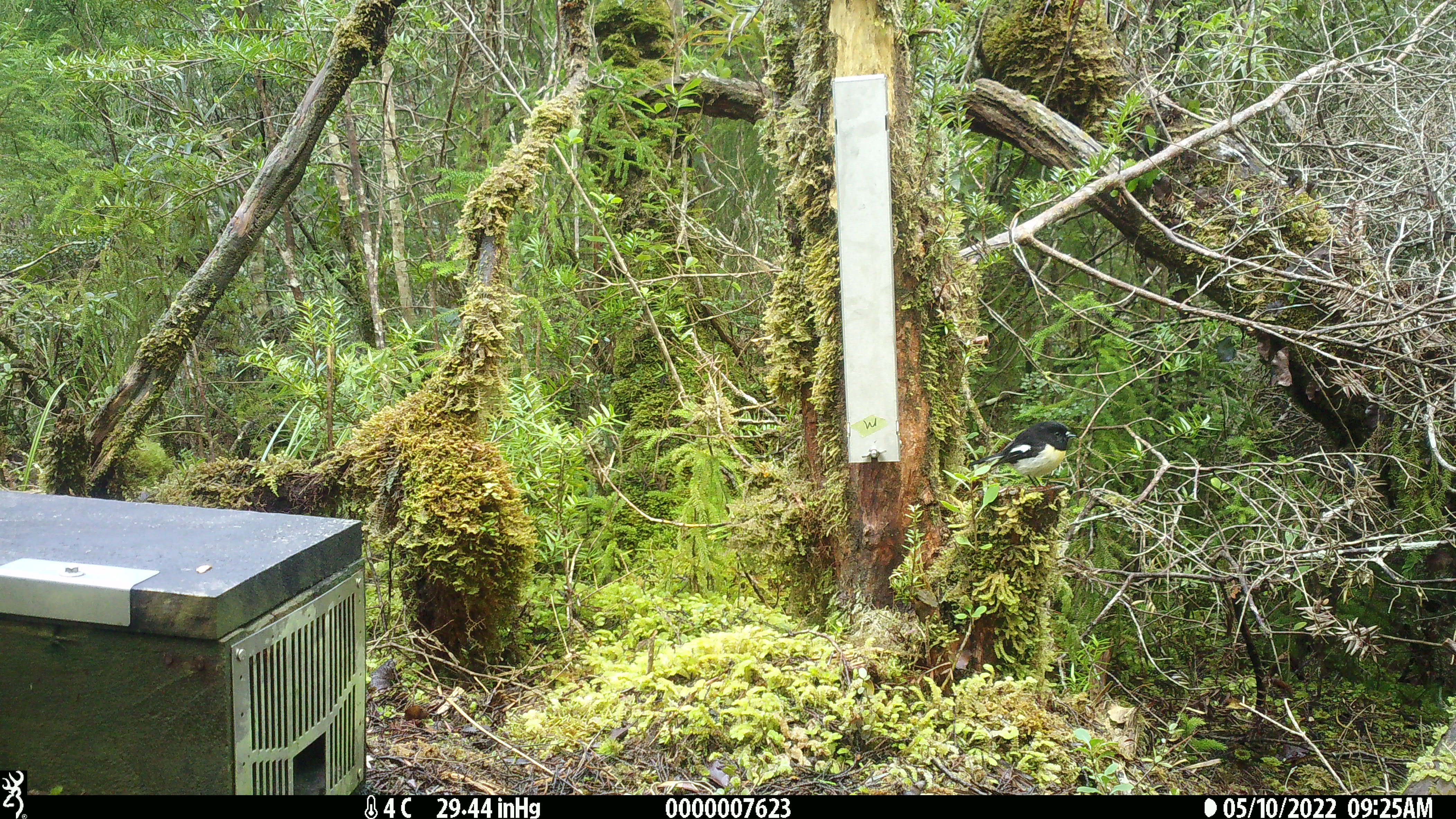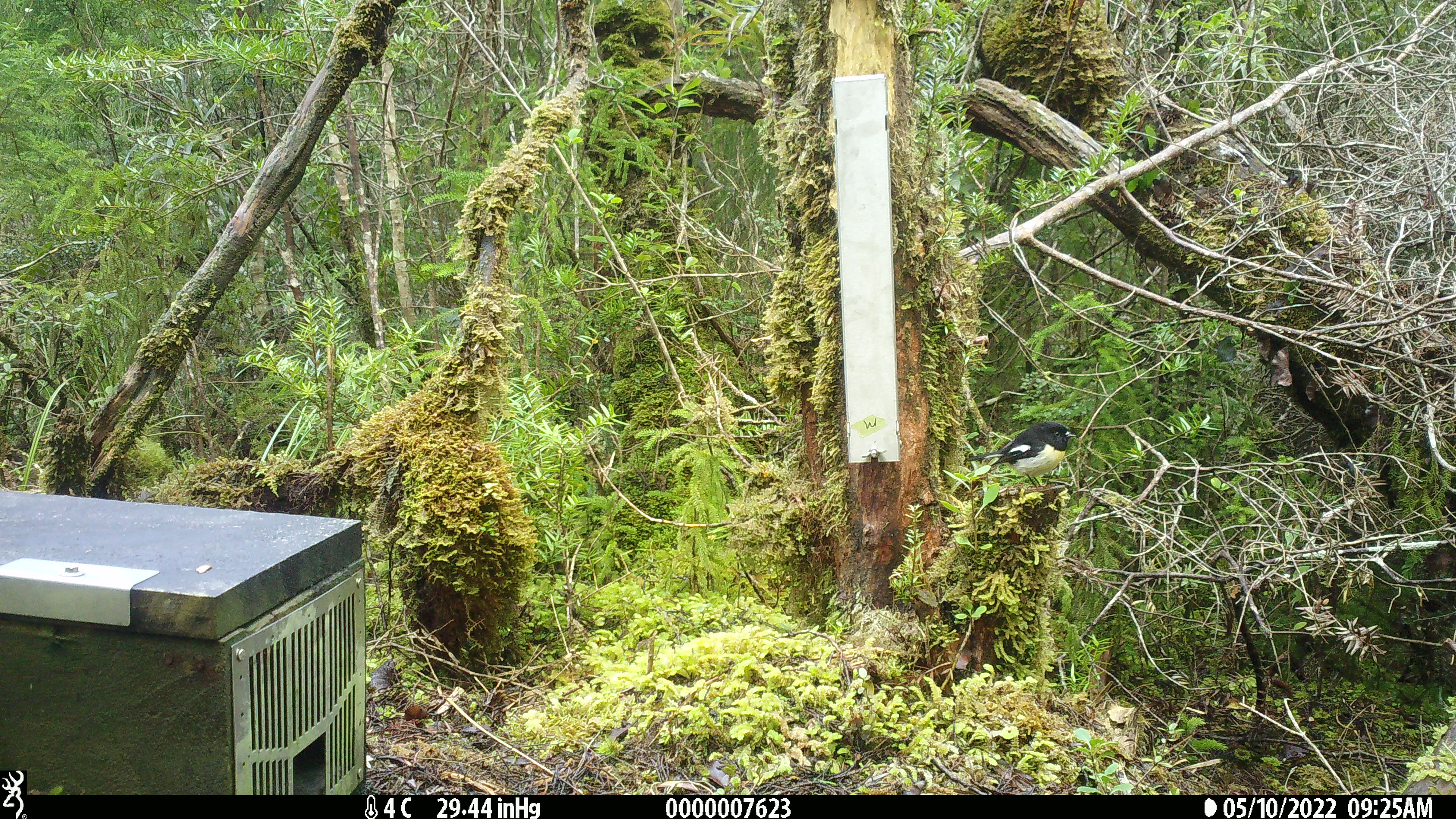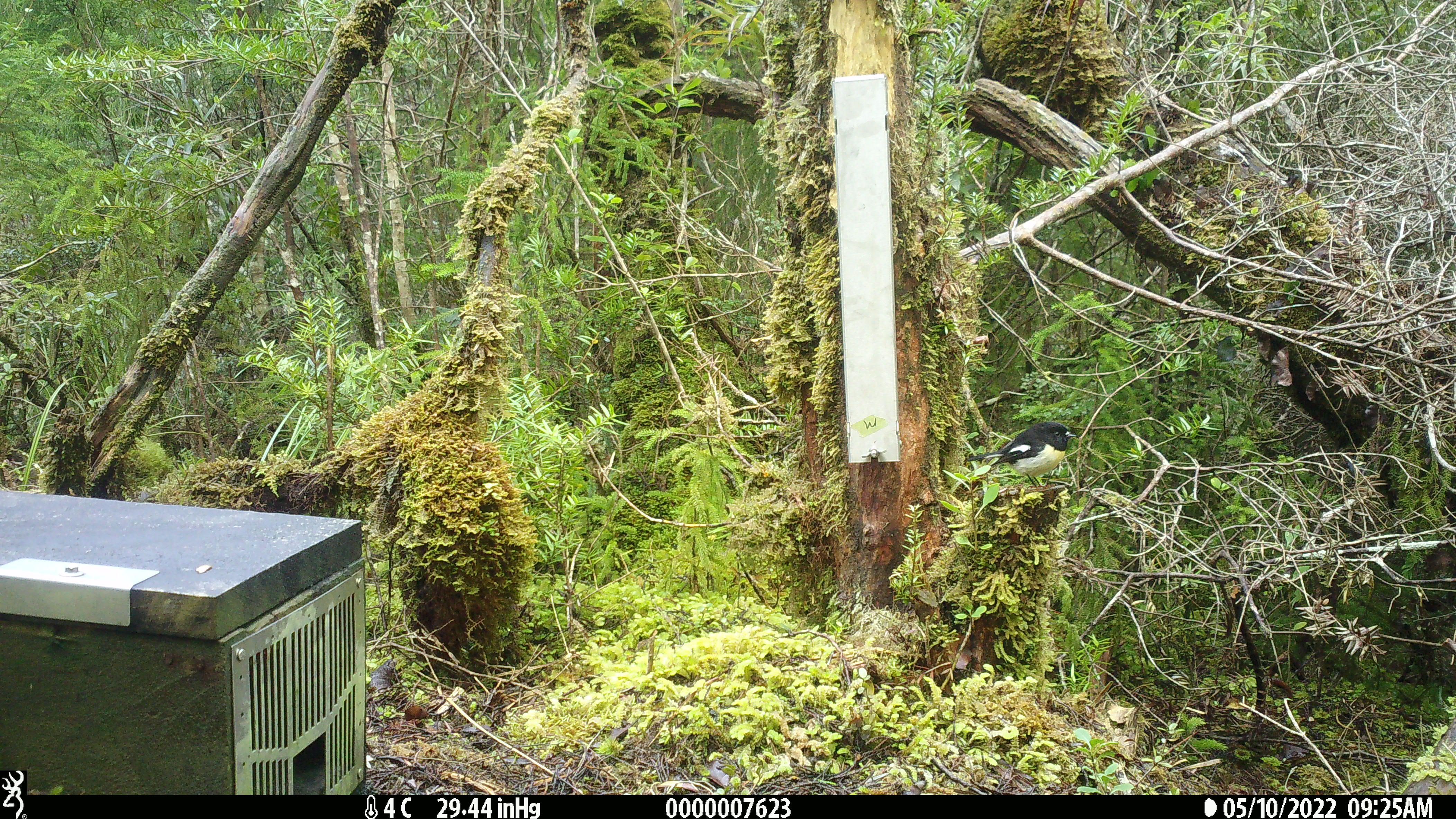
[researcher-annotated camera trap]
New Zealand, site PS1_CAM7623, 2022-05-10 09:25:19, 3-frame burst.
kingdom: Animalia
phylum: Chordata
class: Aves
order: Passeriformes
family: Petroicidae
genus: Petroica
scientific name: Petroica macrocephala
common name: tomtit